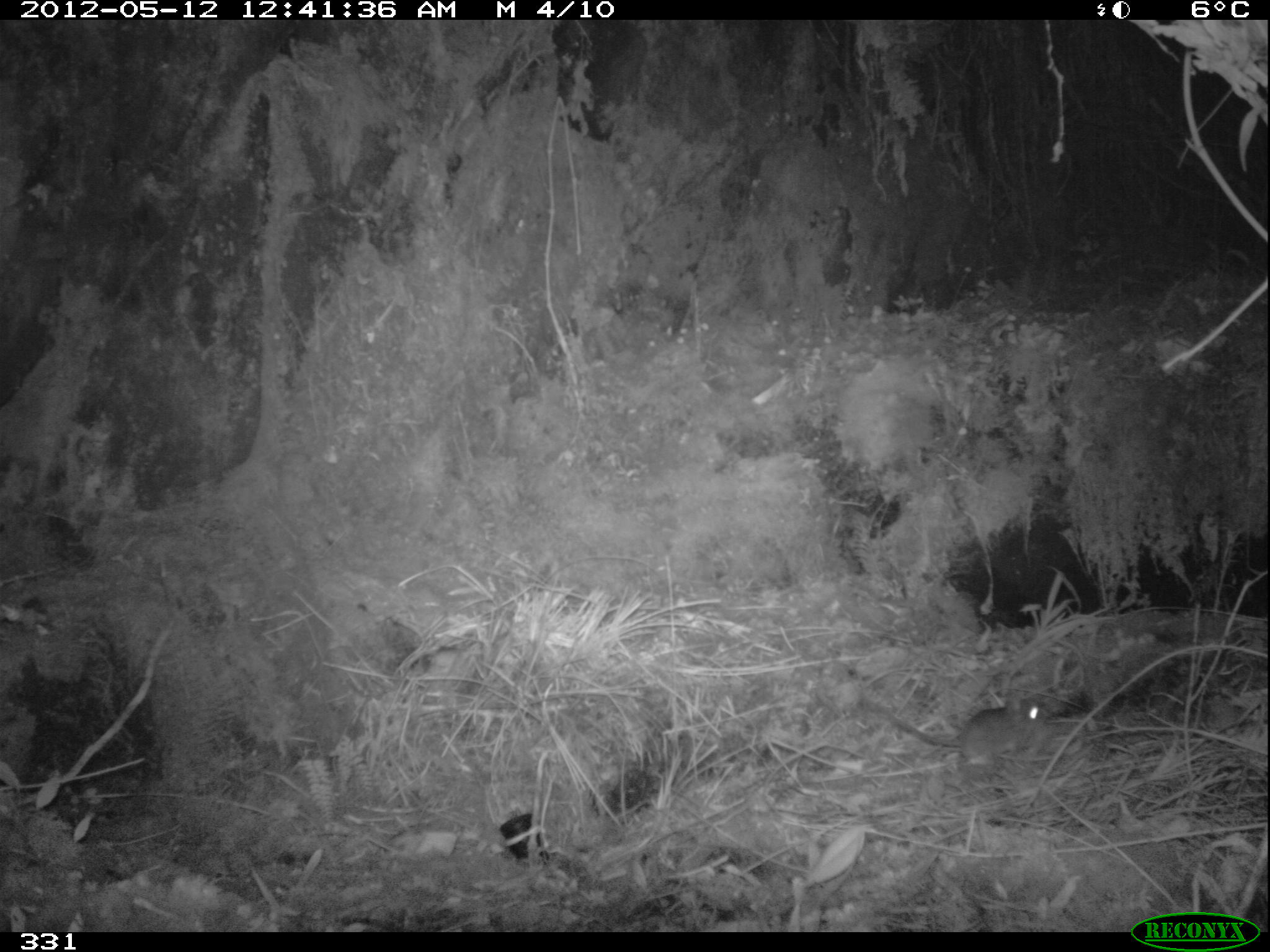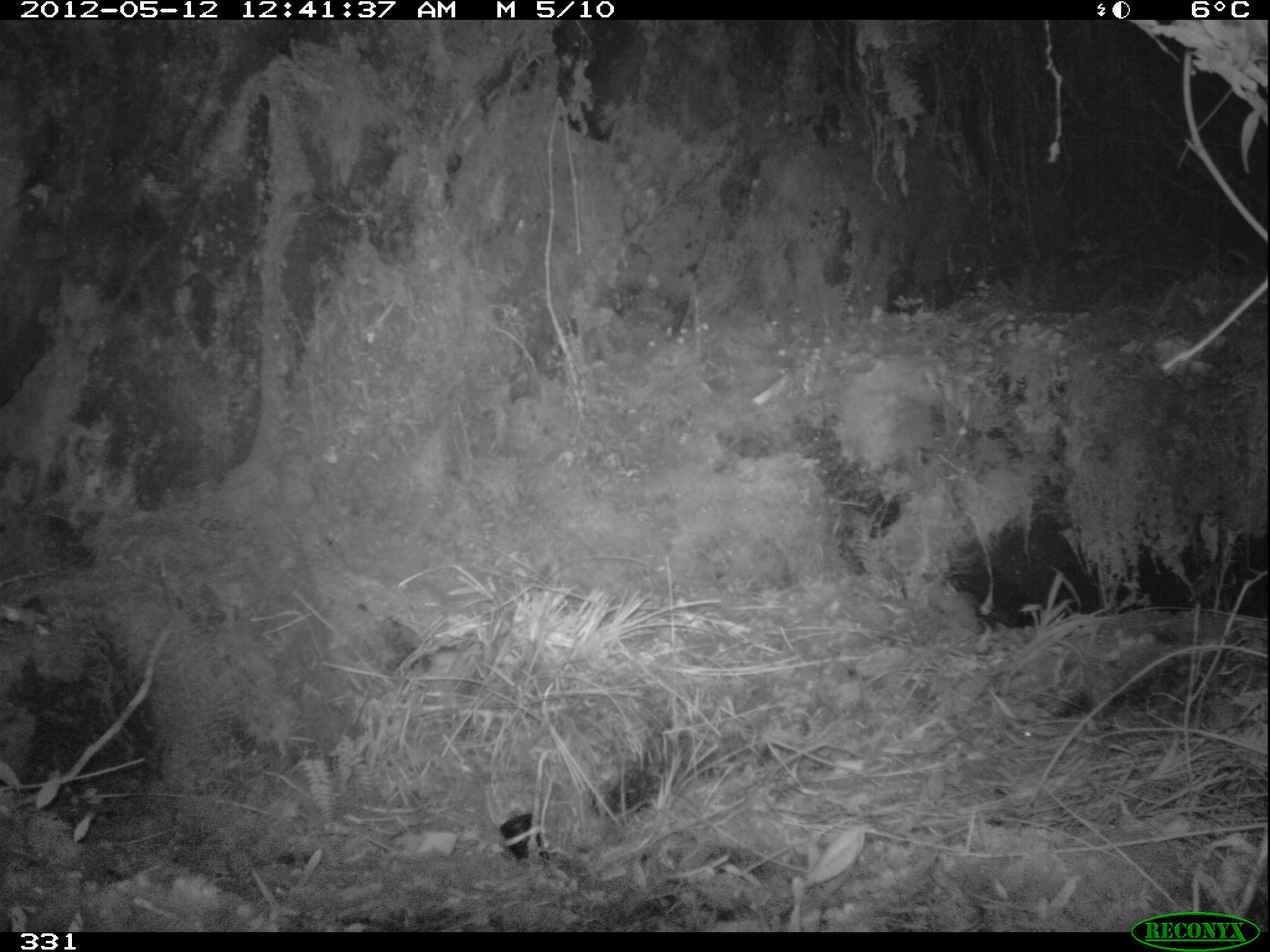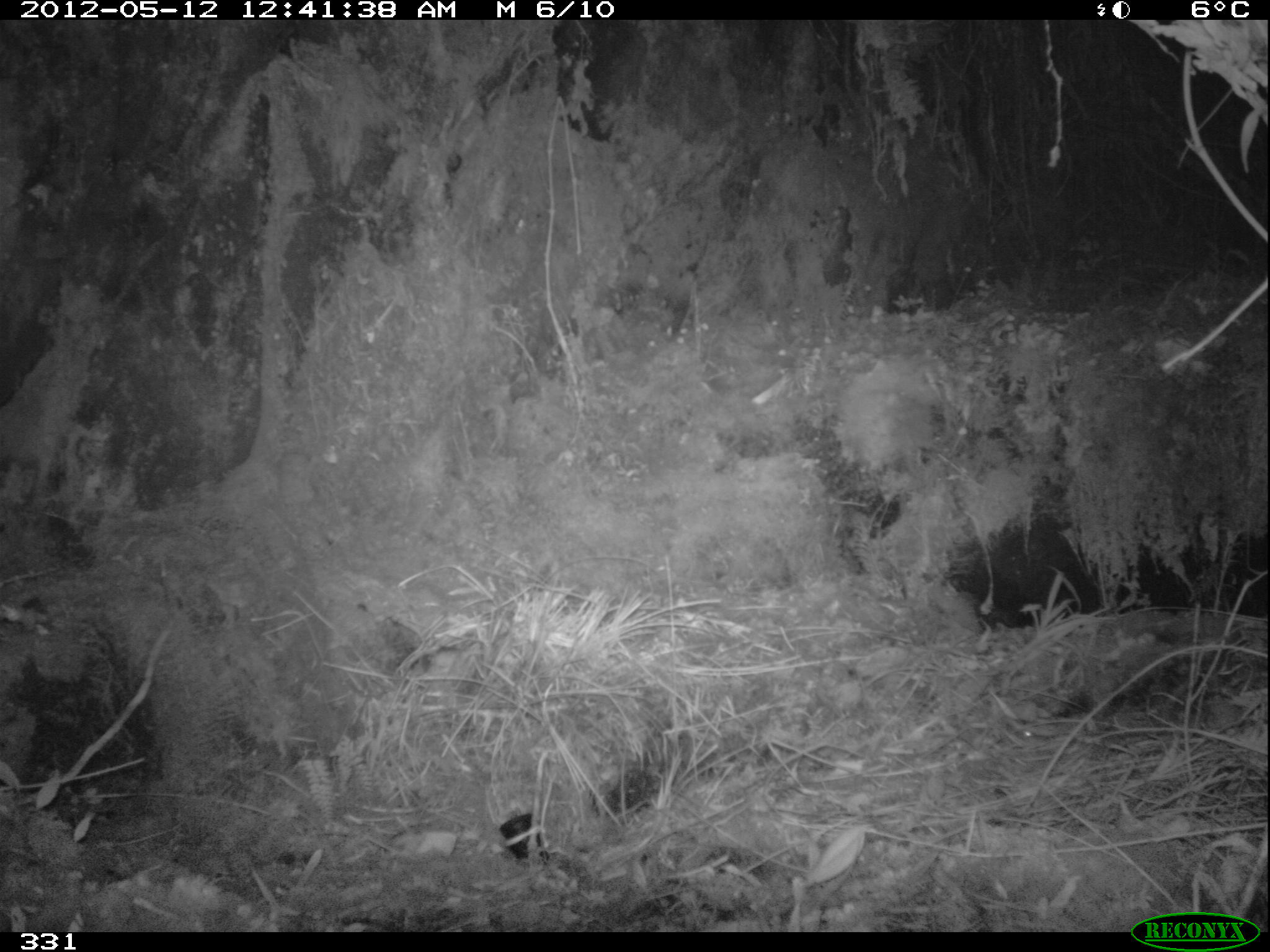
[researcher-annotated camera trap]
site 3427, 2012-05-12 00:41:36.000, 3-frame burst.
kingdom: Animalia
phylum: Chordata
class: Mammalia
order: Rodentia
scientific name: Rodentia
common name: rodents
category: unknown rodent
Unknown rodent (rodents) (Rodentia).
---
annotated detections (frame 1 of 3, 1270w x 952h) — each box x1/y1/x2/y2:
unknown rodent: 859/694/1055/767